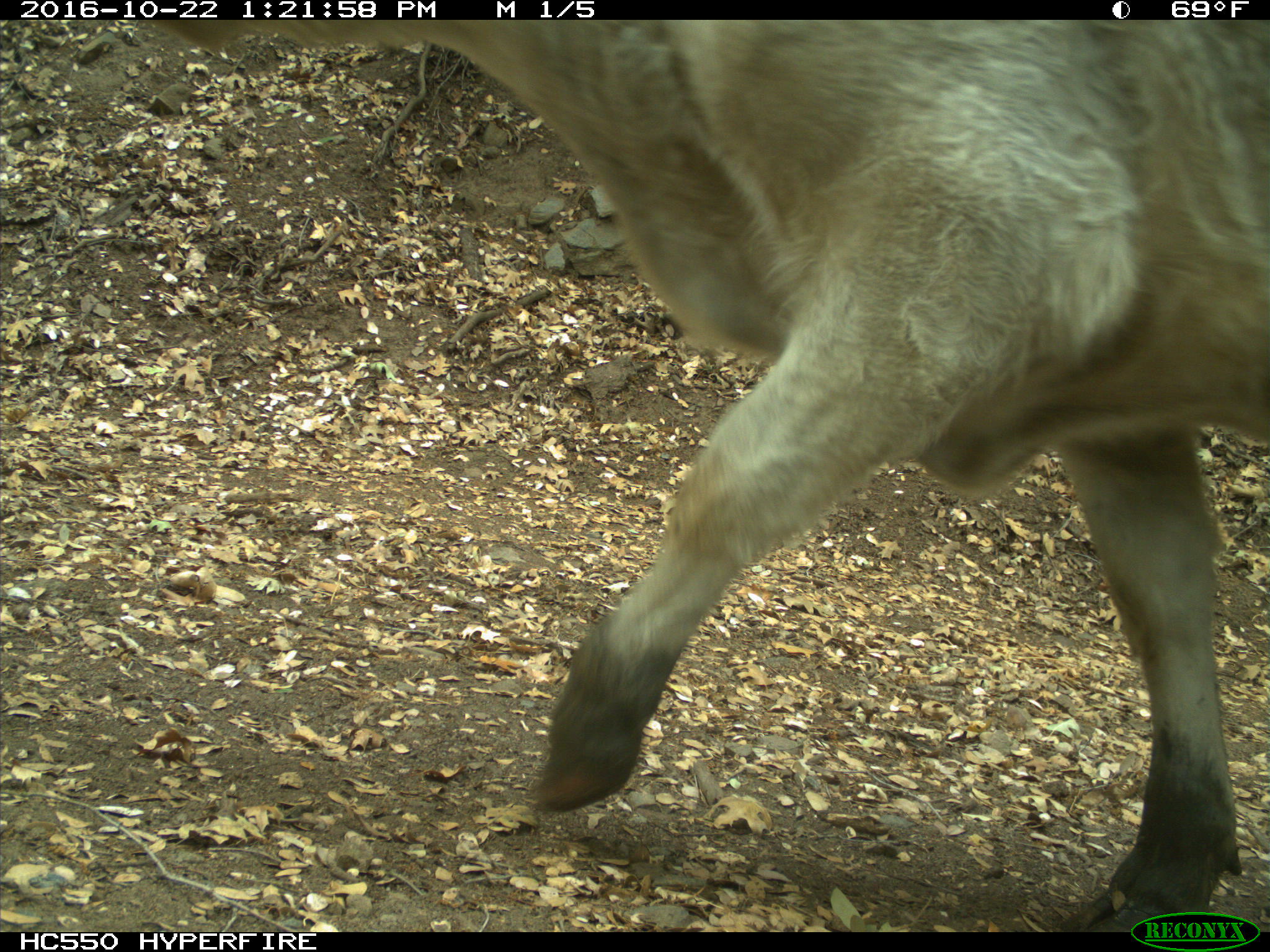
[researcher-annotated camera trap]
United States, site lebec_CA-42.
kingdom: Animalia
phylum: Chordata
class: Mammalia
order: Artiodactyla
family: Bovidae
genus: Bos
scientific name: Bos taurus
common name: domestic cow